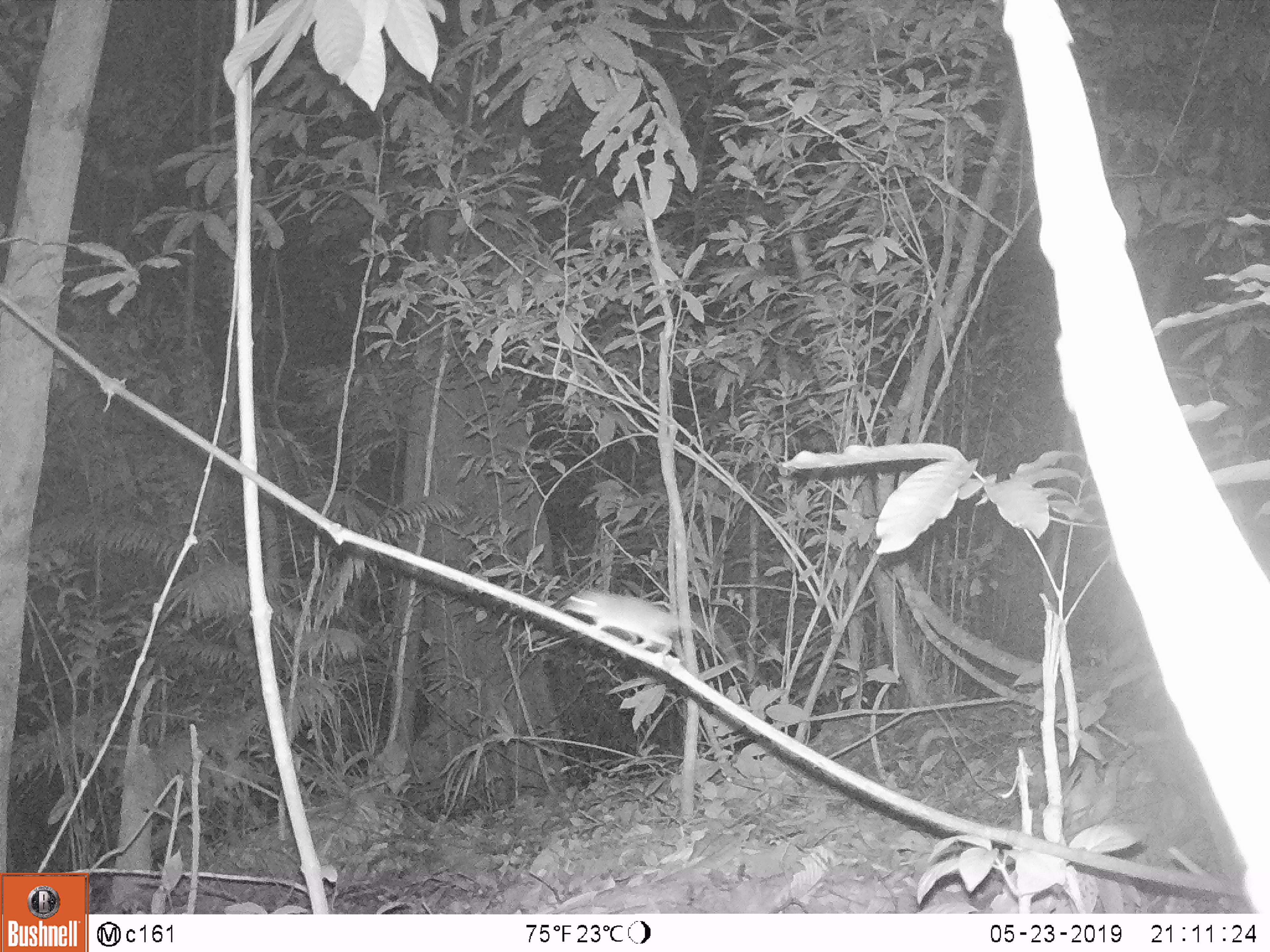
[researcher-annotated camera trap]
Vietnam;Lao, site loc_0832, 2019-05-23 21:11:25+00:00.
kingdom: Animalia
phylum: Chordata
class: Mammalia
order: Rodentia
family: Muridae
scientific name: Muridae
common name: old-world mice and rats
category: unidentified murid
Unidentified murid (old-world mice and rats) (Muridae). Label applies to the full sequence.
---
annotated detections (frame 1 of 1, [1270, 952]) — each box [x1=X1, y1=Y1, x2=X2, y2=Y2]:
unidentified murid: [x1=562, y1=587, x2=701, y2=657]